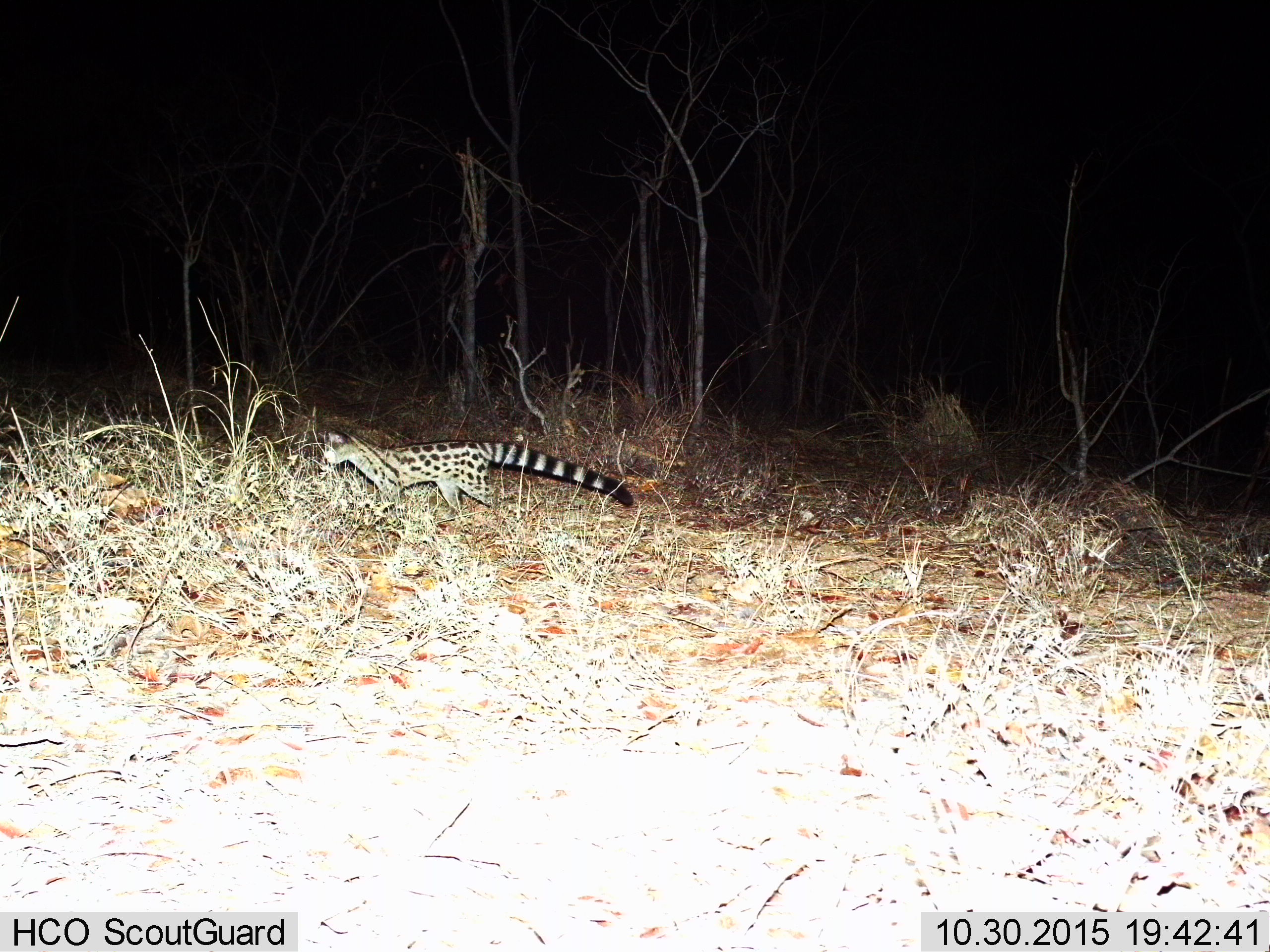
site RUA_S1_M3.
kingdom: Animalia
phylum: Chordata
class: Mammalia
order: Carnivora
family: Viverridae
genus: Genetta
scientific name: Genetta genetta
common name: small-spotted genet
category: genetcommonsmallspotted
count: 1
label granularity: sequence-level